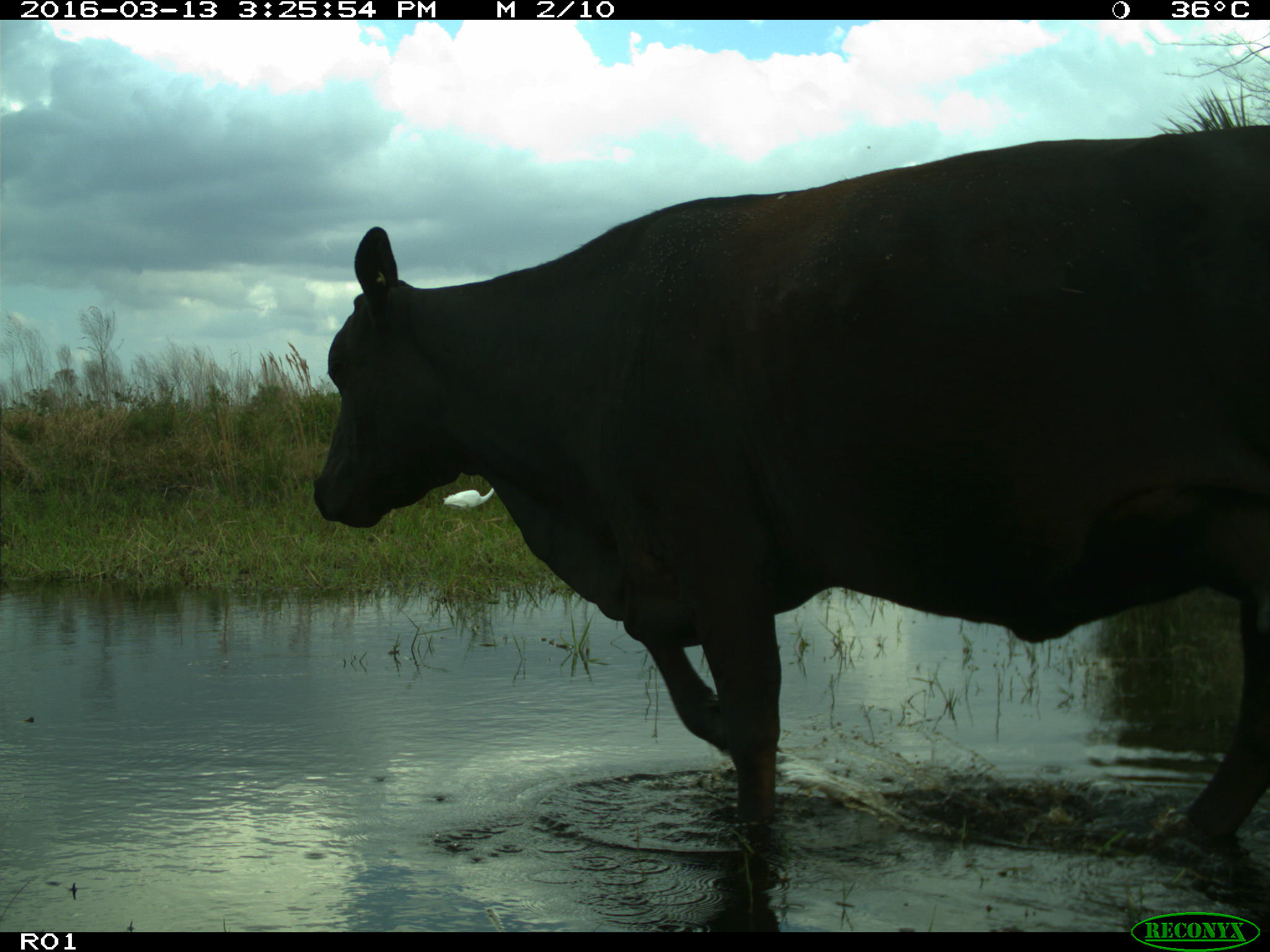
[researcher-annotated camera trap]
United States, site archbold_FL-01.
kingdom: Animalia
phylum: Chordata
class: Mammalia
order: Artiodactyla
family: Bovidae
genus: Bos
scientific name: Bos taurus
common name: domestic cow